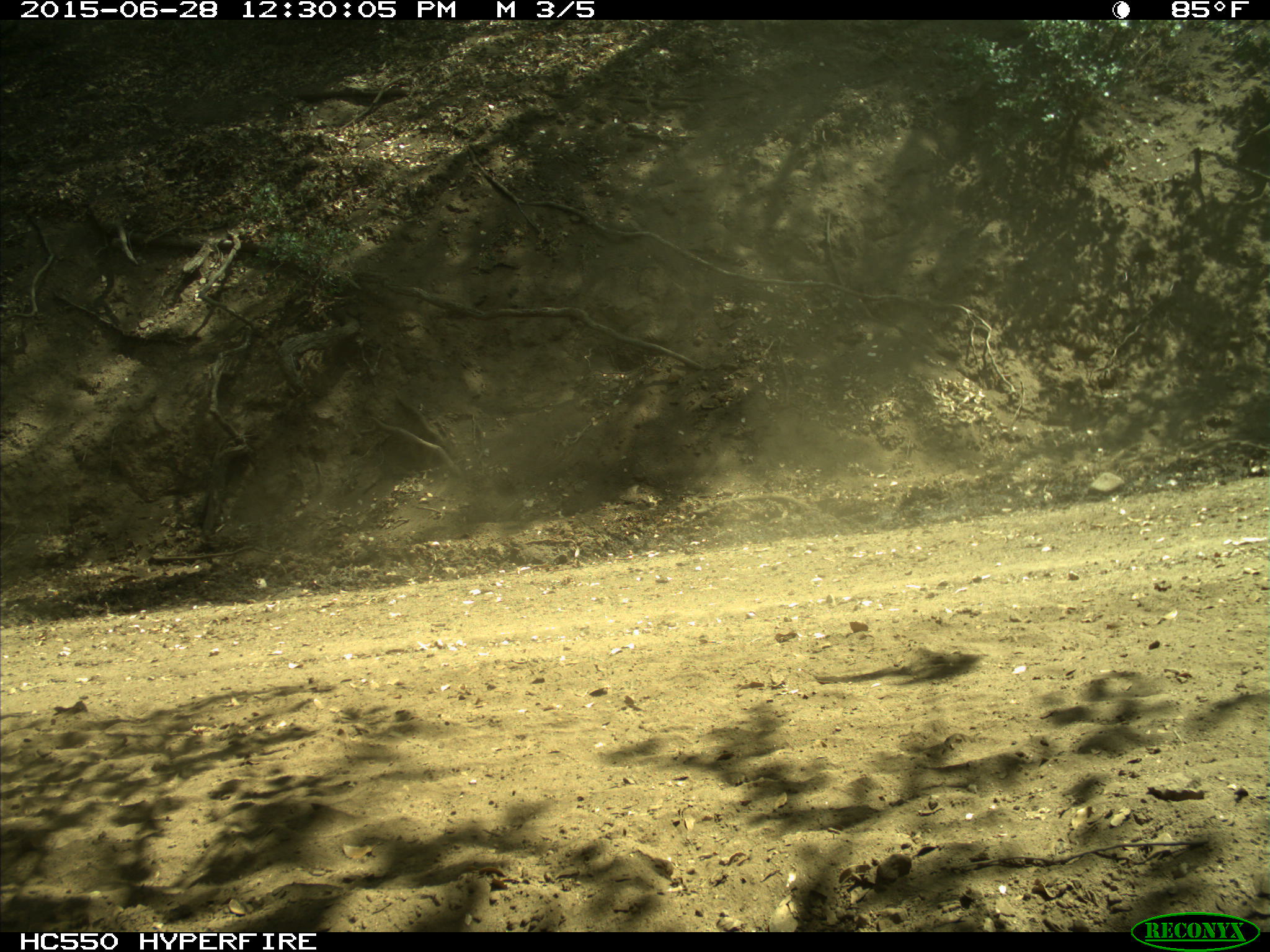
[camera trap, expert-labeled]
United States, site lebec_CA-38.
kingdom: Animalia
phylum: Chordata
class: Mammalia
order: Artiodactyla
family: Bovidae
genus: Bos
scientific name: Bos taurus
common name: domestic cow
Bos taurus (domestic cow).